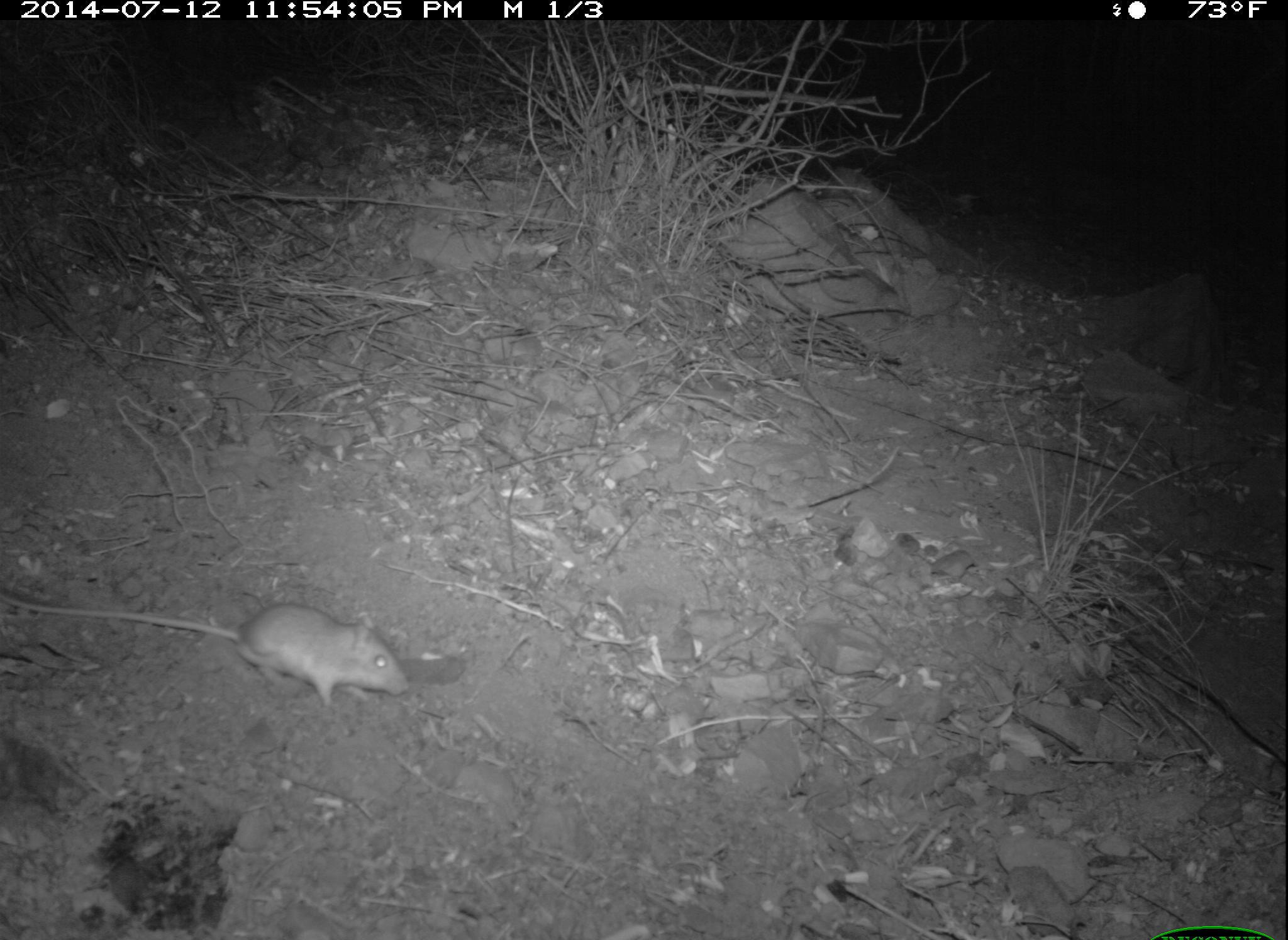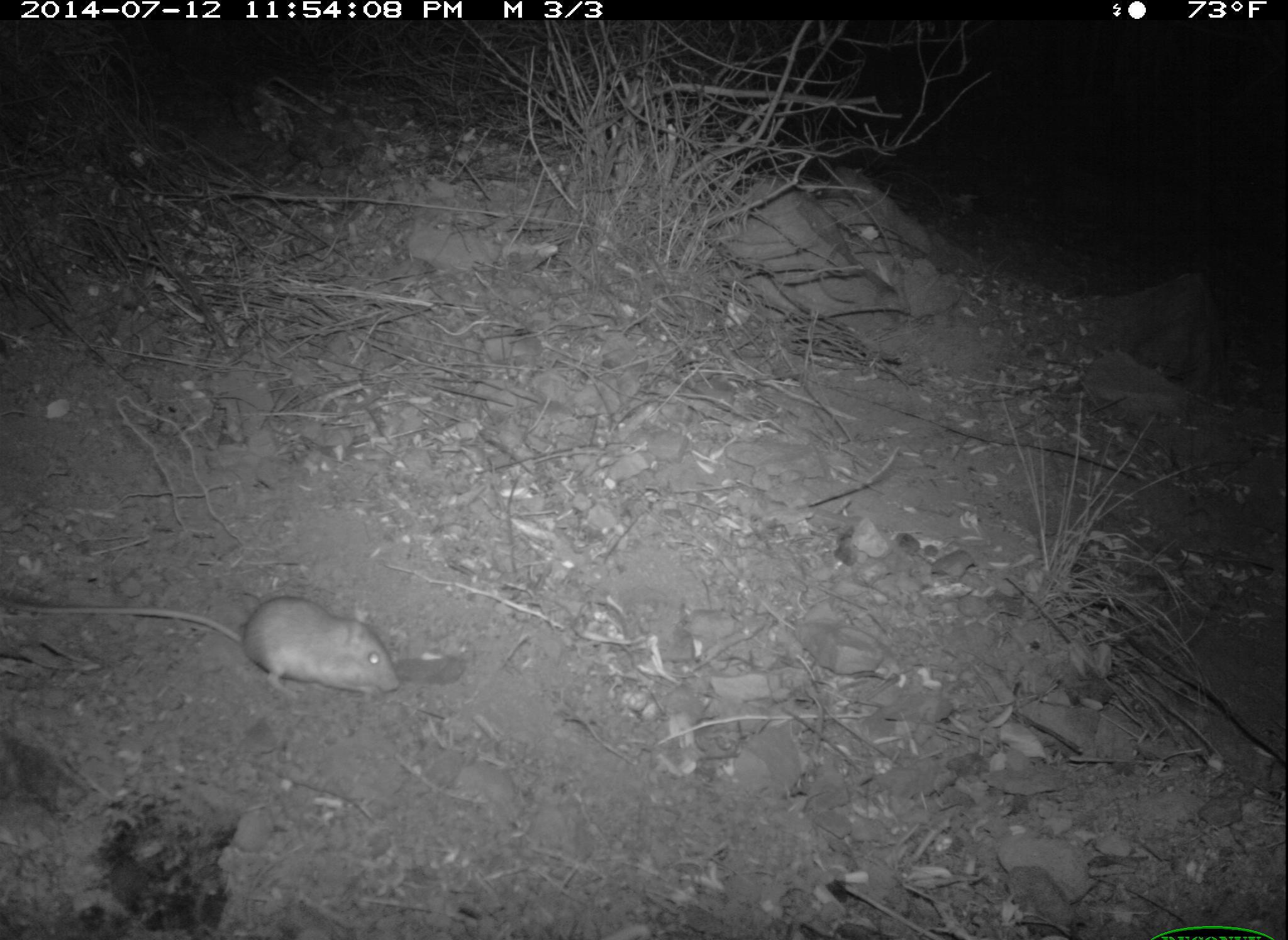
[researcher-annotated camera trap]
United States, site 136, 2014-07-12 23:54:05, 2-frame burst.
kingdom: Animalia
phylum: Chordata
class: Mammalia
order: Rodentia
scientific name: Rodentia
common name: rodent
Rodent (Rodentia).